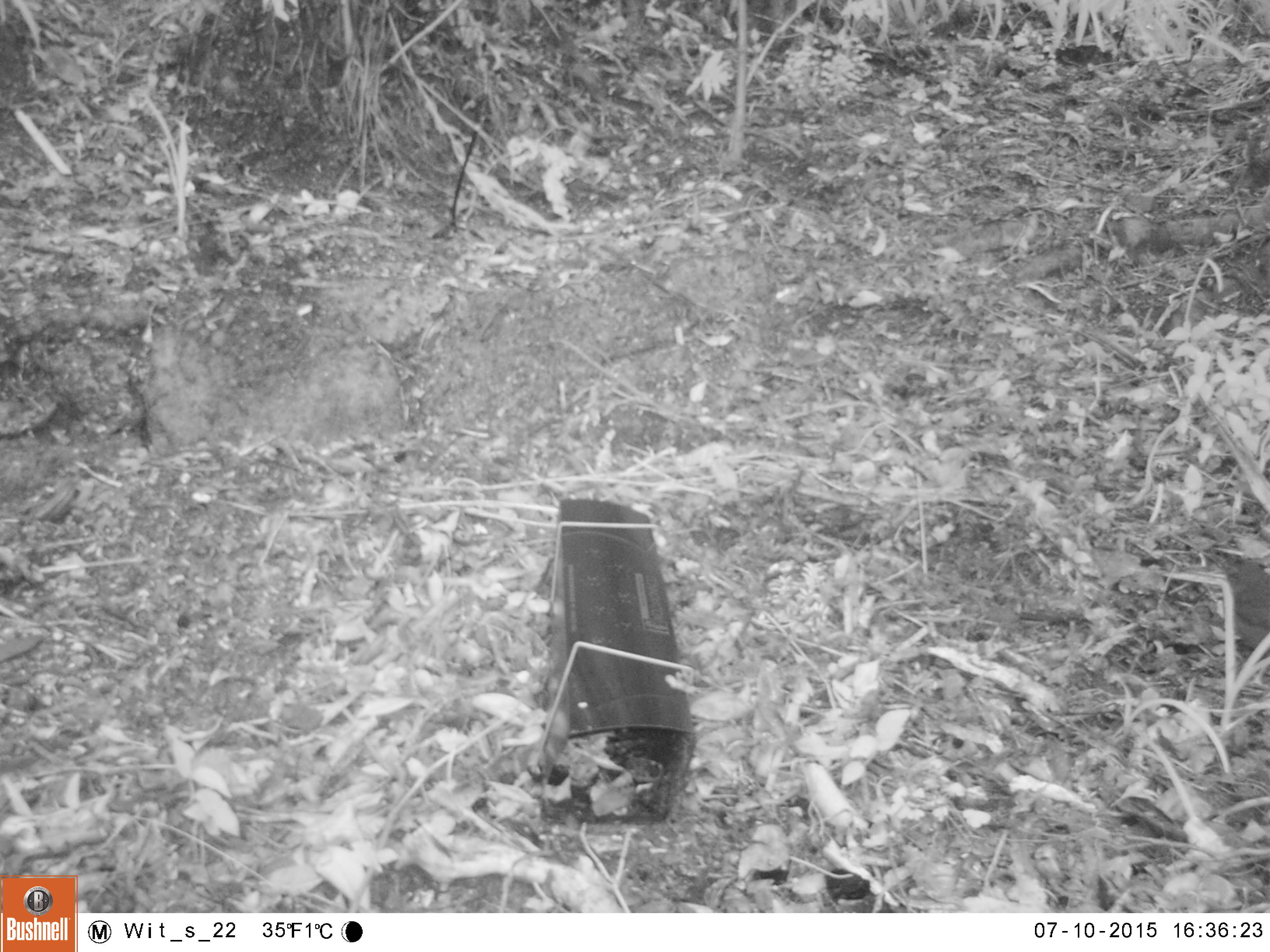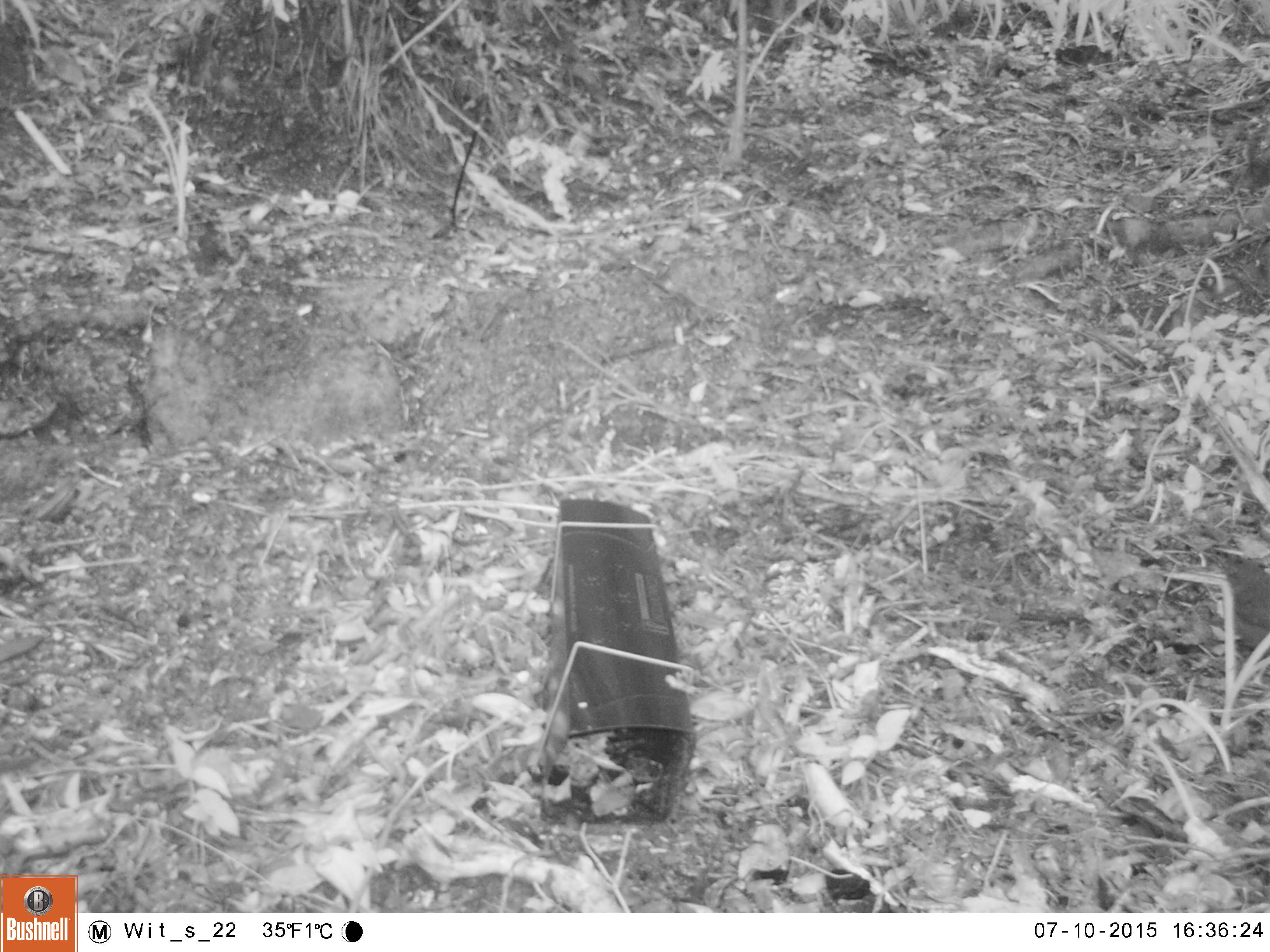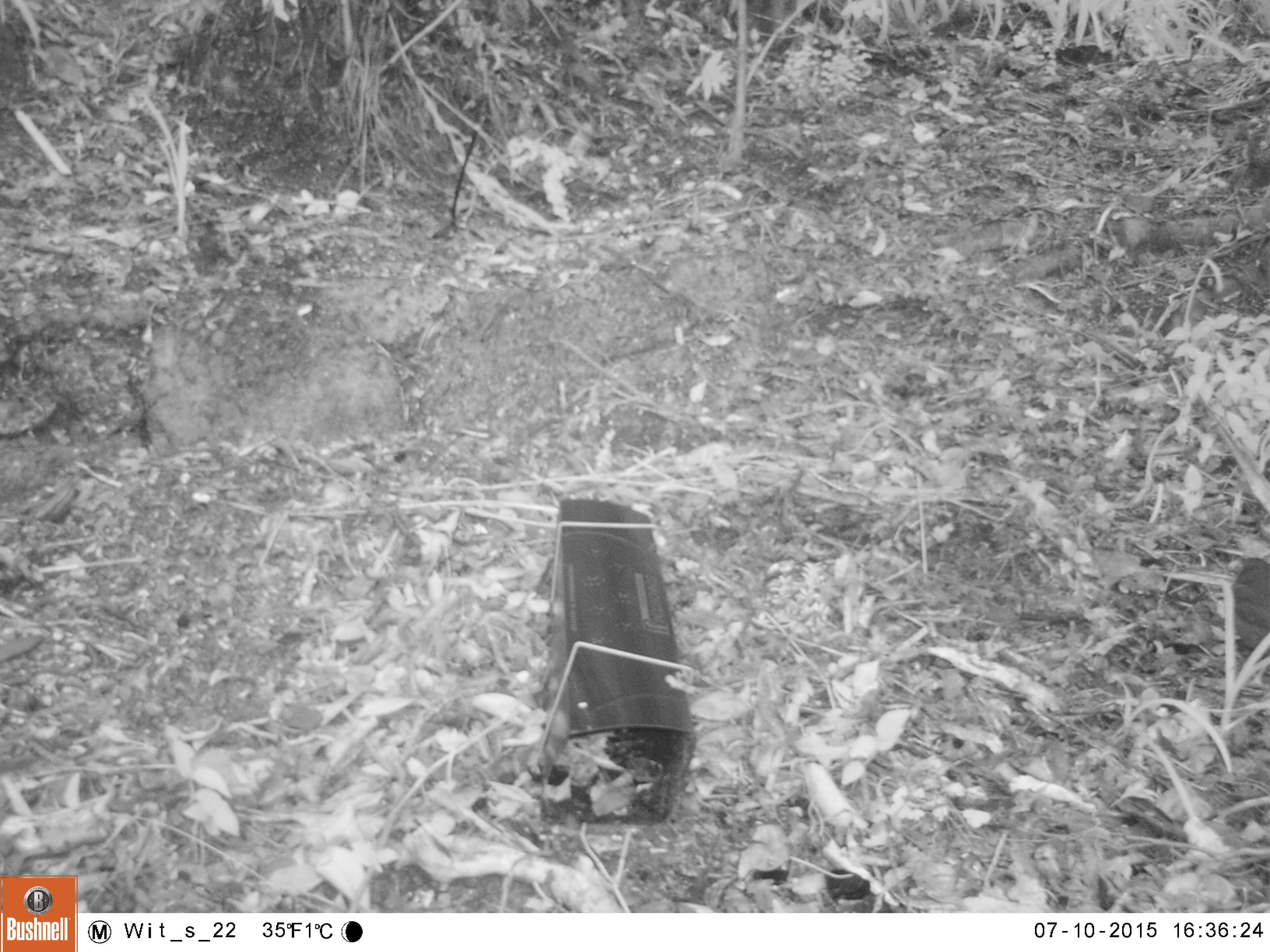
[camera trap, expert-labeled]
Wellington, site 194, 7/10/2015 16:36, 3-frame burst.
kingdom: Animalia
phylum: Chordata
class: Aves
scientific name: Aves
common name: bird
Bird (Aves).